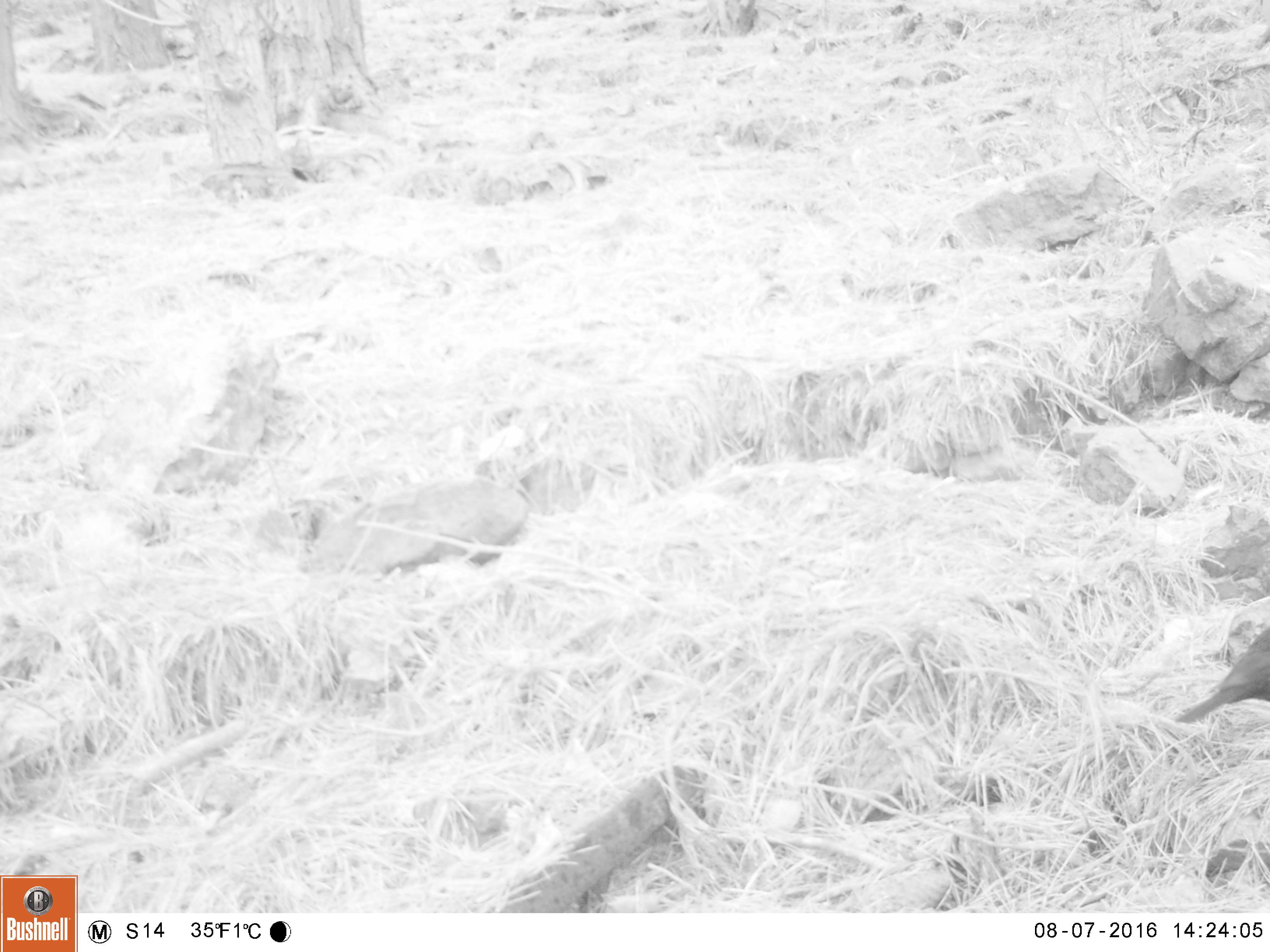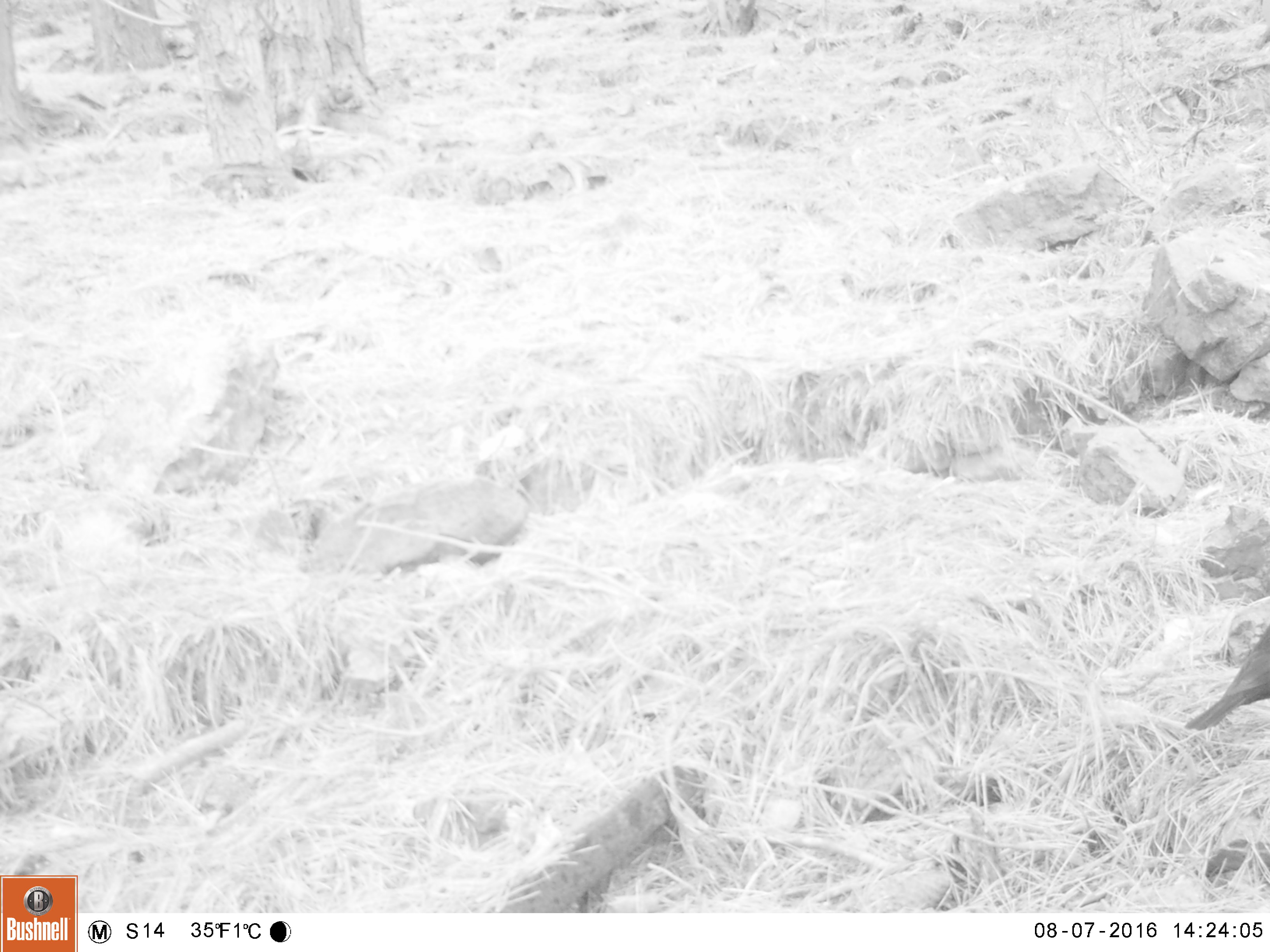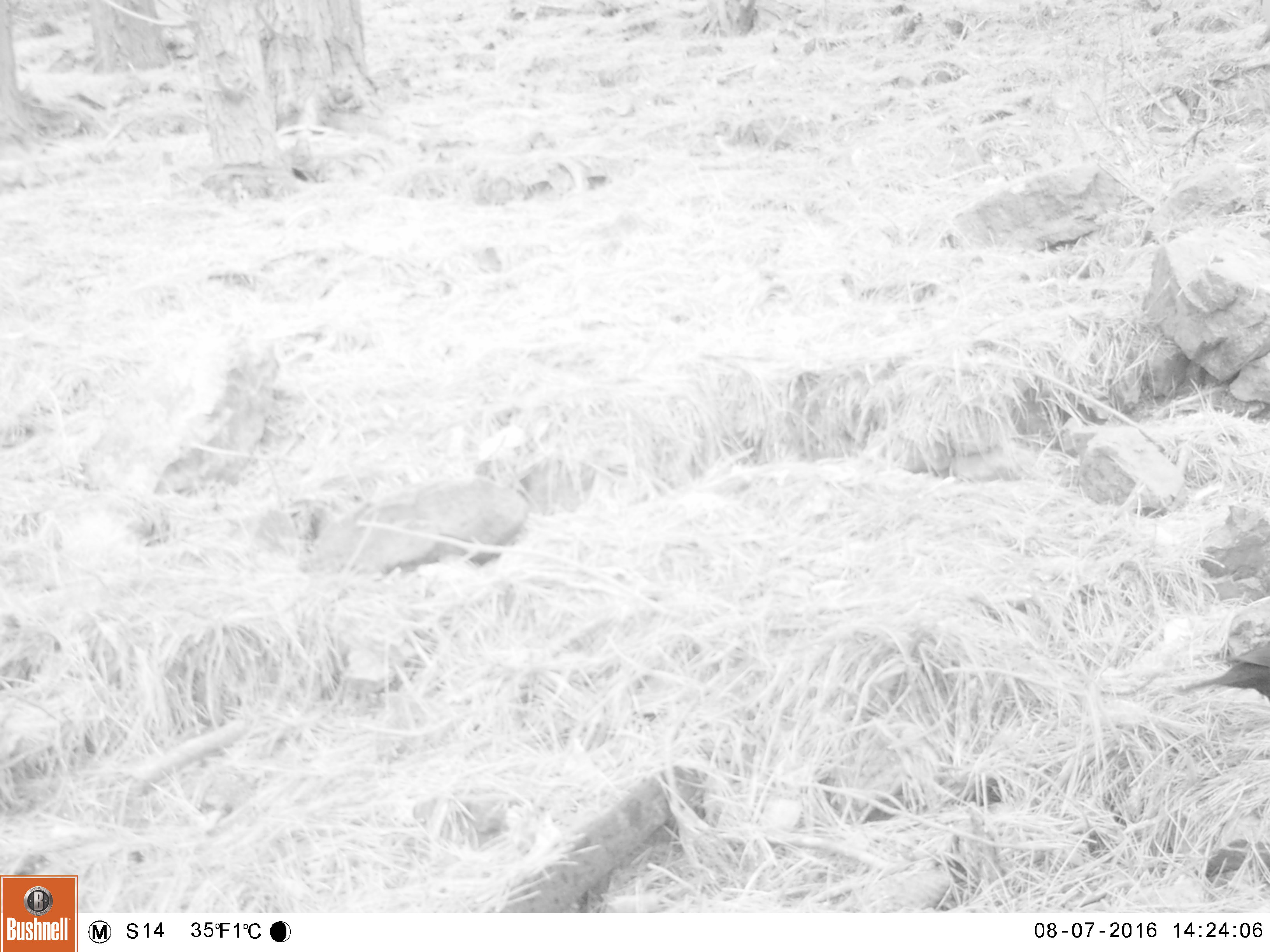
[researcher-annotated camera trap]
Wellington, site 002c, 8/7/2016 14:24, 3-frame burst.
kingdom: Animalia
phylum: Chordata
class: Aves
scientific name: Aves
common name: bird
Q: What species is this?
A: Bird (Aves).